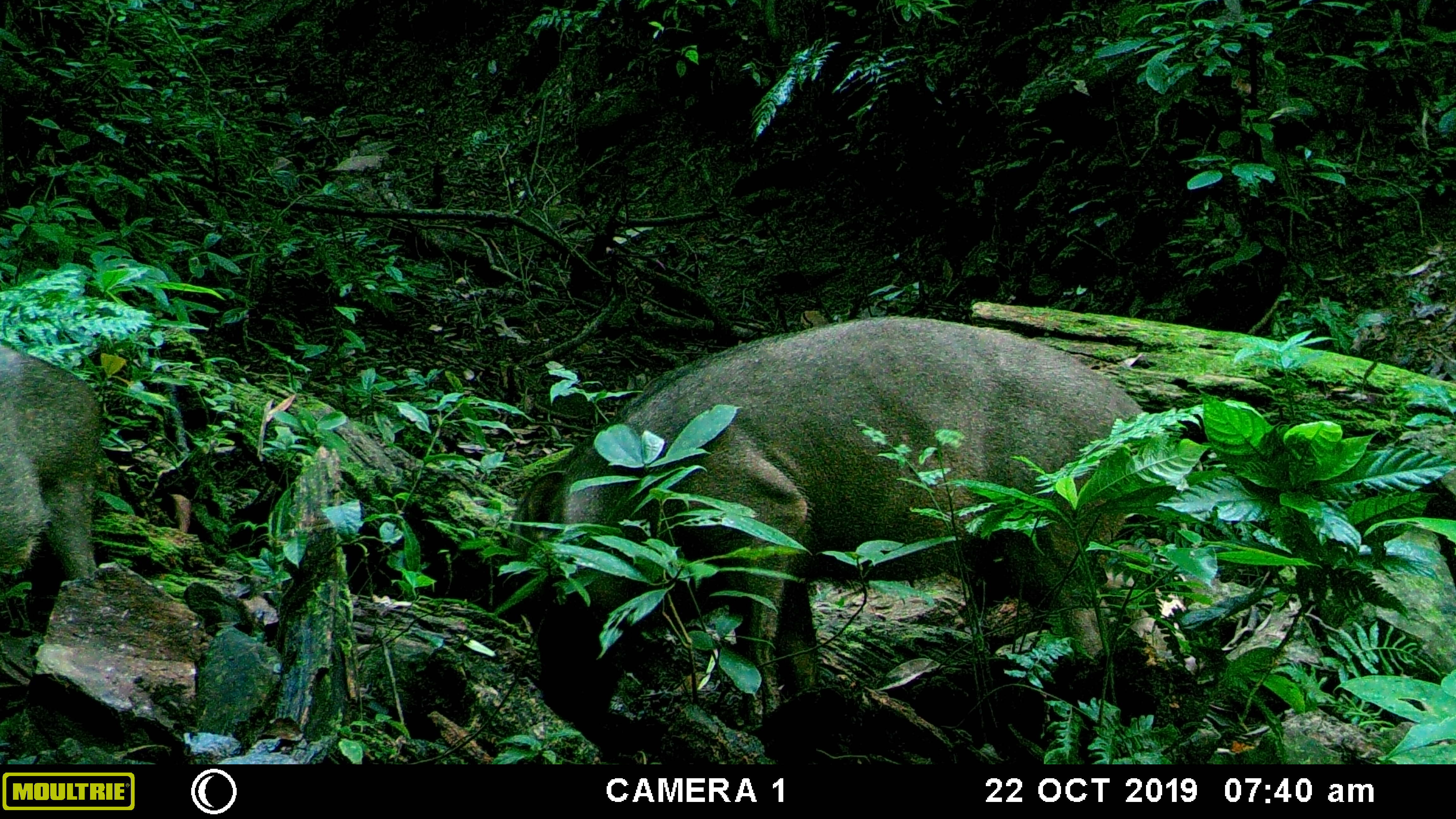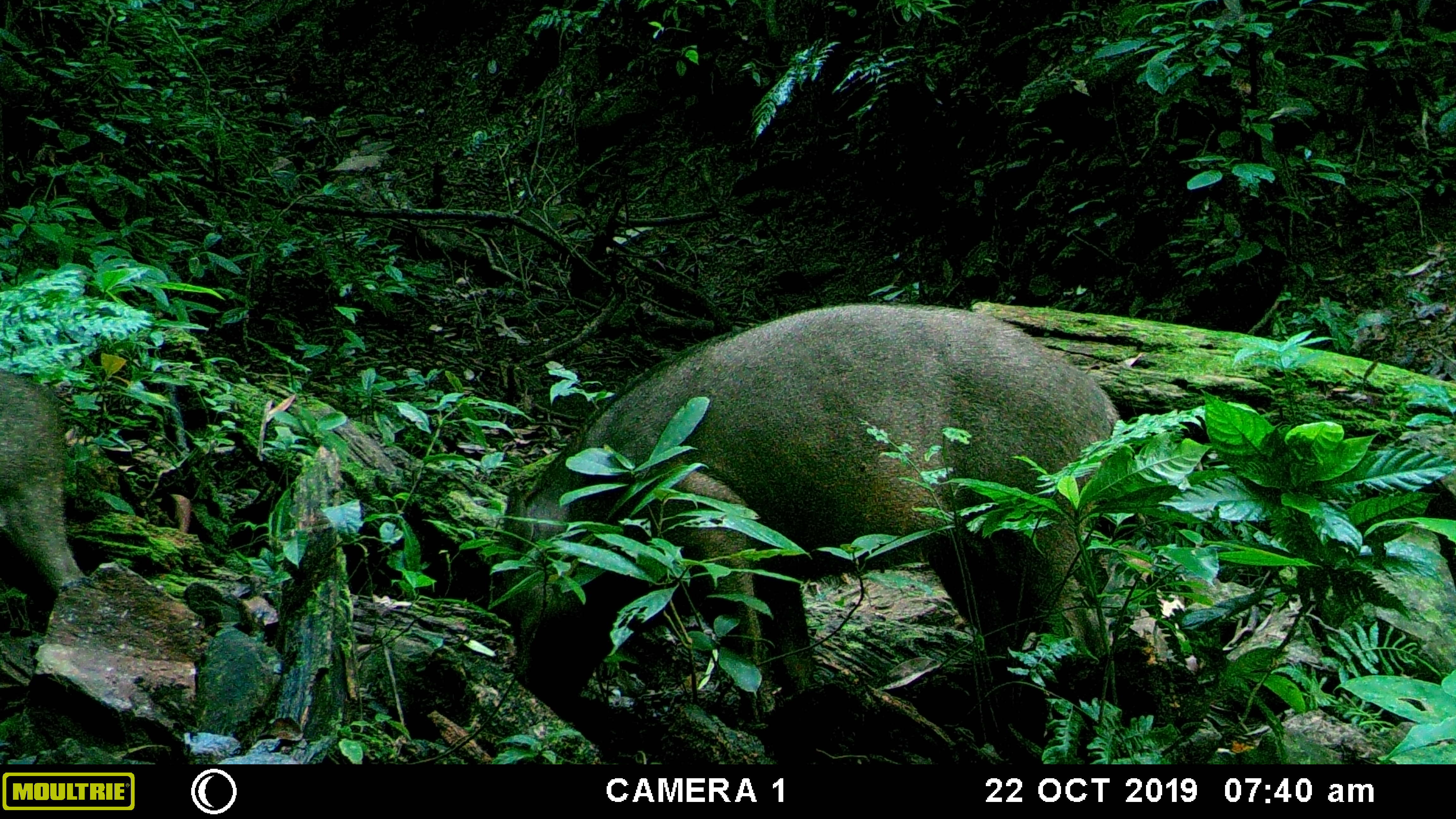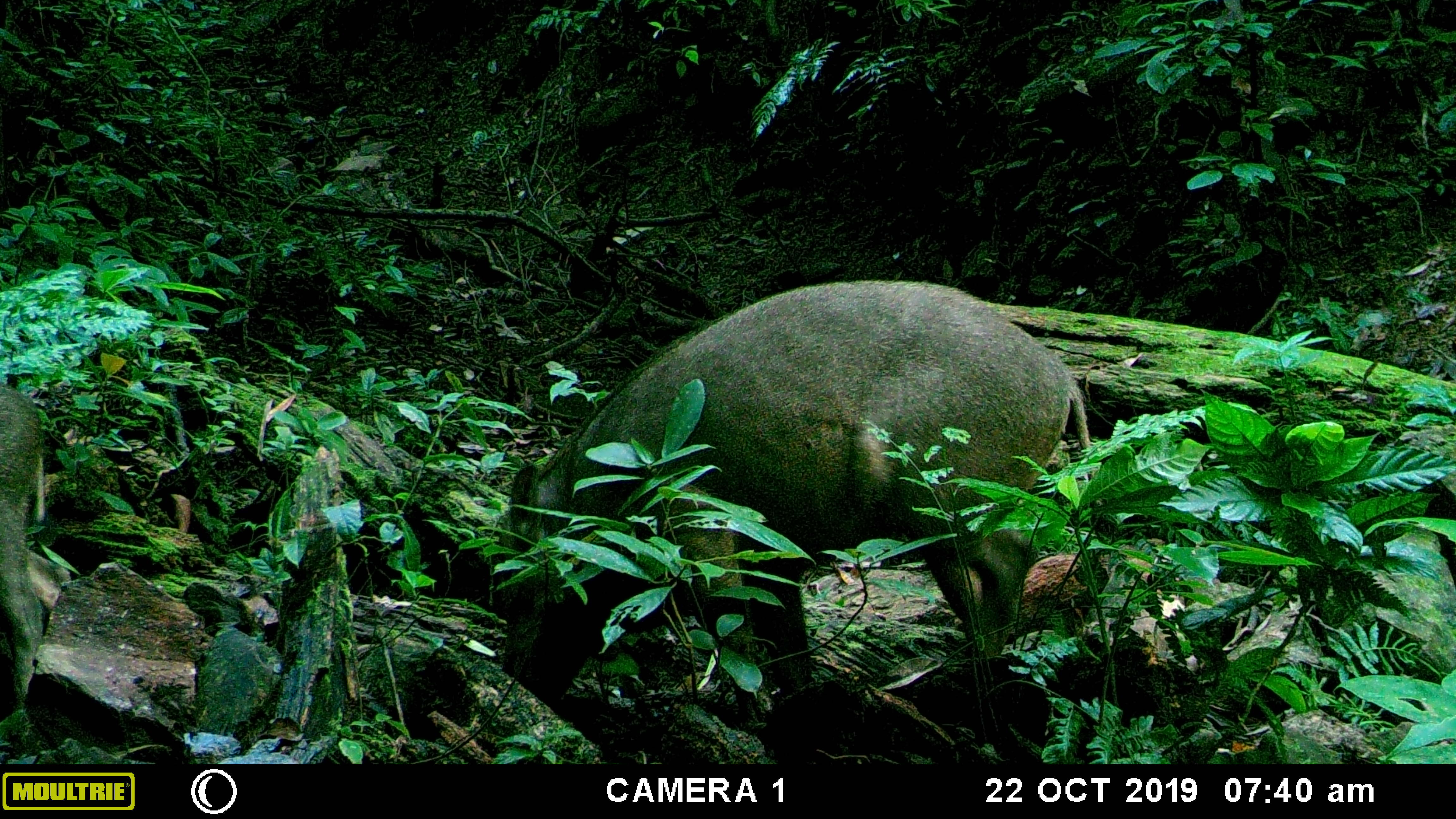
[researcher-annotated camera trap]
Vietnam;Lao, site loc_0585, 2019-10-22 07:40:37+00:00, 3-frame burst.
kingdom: Animalia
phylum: Chordata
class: Mammalia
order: Artiodactyla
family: Suidae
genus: Sus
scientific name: Sus scrofa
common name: eurasian wild pig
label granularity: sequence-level